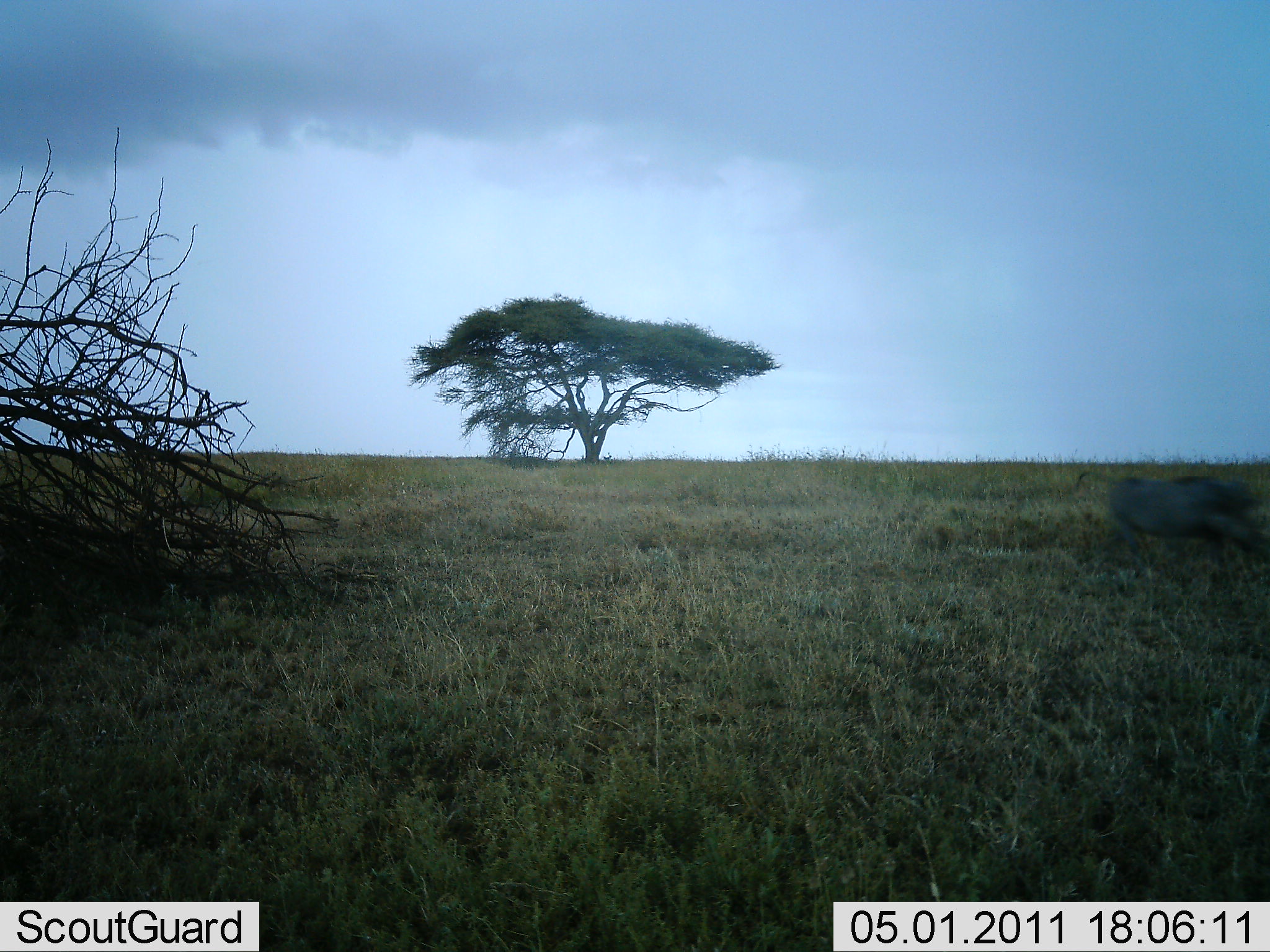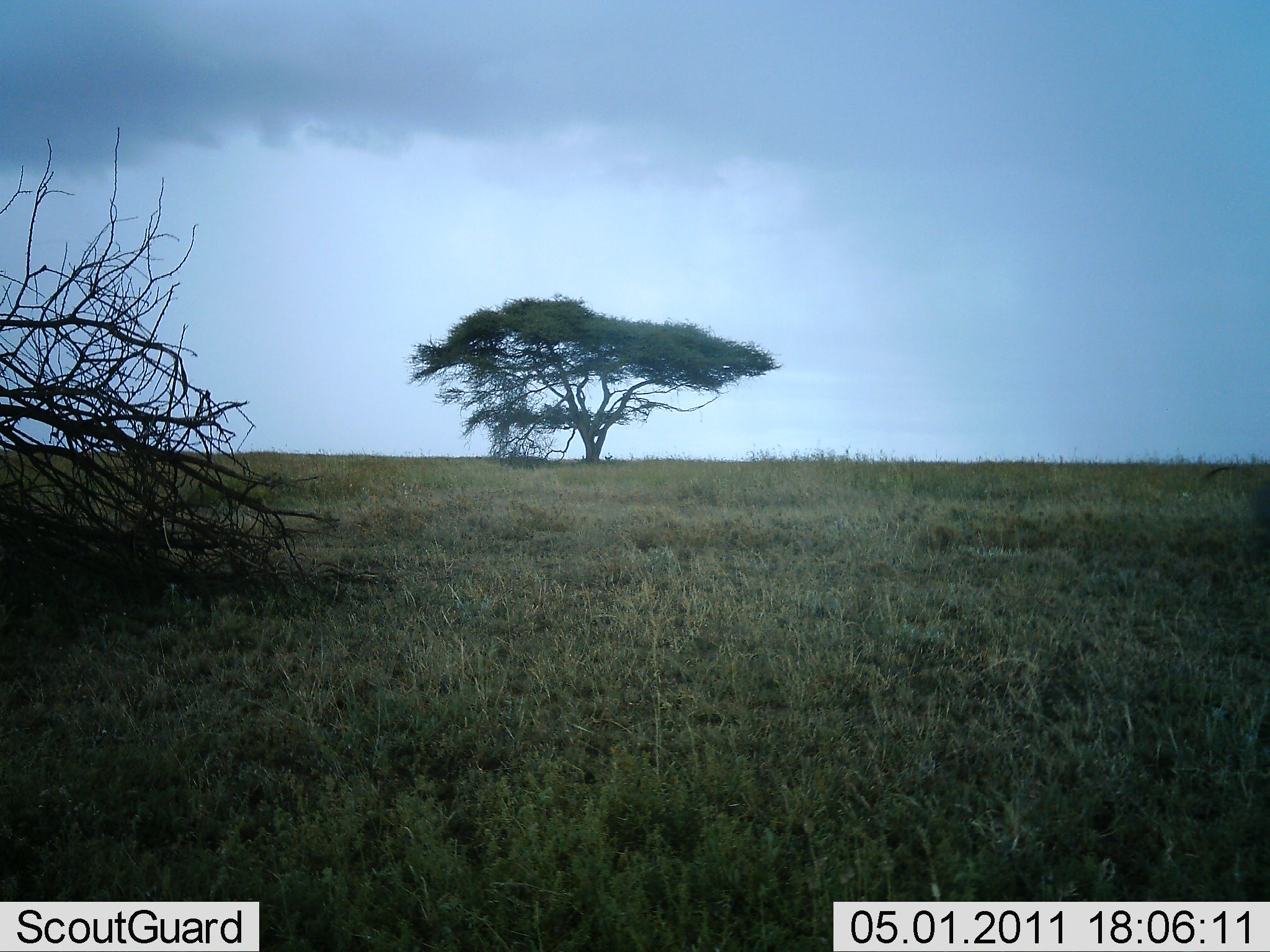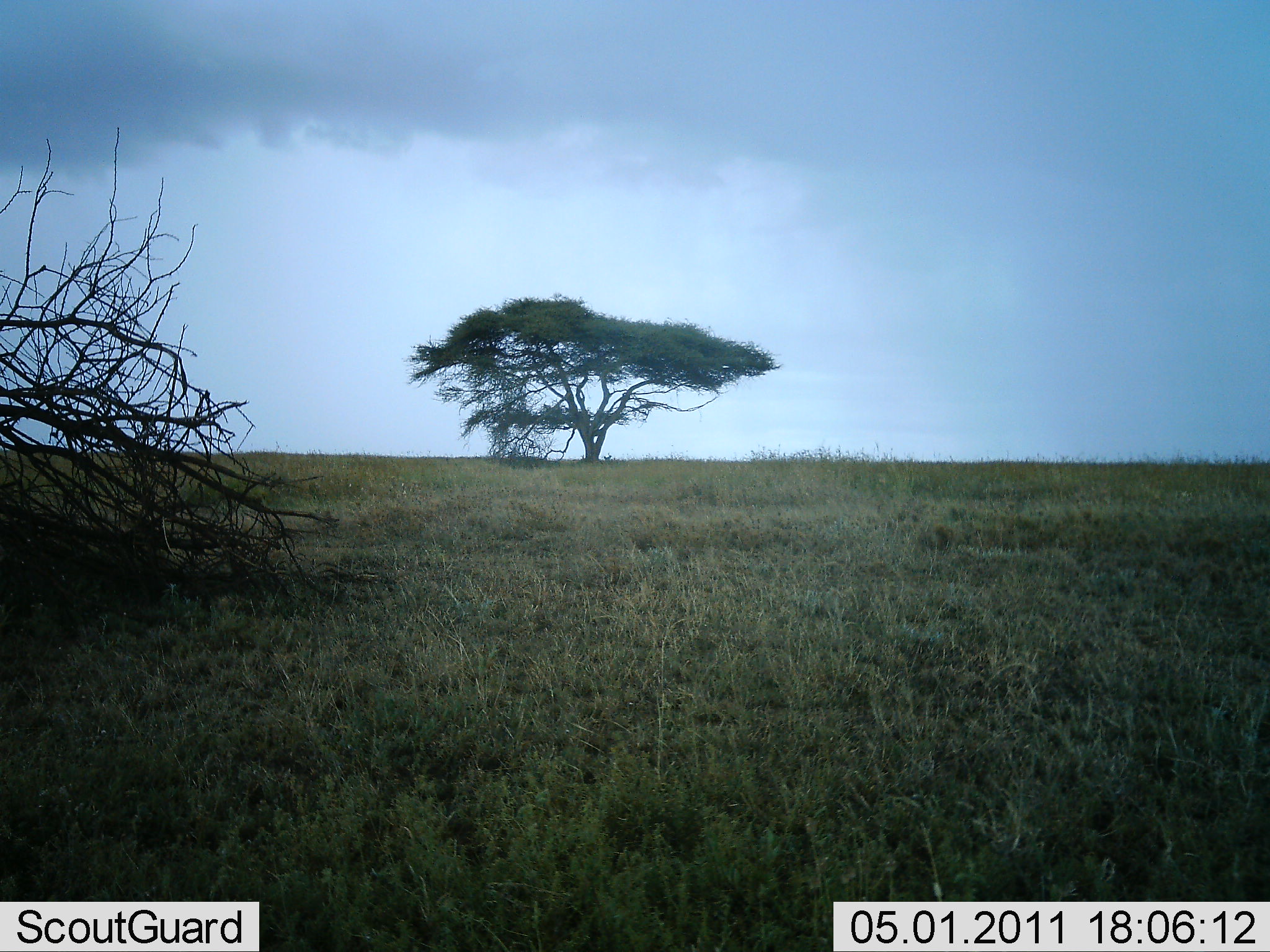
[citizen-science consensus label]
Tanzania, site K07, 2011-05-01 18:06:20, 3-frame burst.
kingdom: Animalia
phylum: Chordata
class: Mammalia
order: Artiodactyla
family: Suidae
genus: Phacochoerus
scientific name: Phacochoerus africanus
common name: warthog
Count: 1.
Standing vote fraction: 0%.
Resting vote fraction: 0%.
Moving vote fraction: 100%.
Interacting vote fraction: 0%.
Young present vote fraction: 0%.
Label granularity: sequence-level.